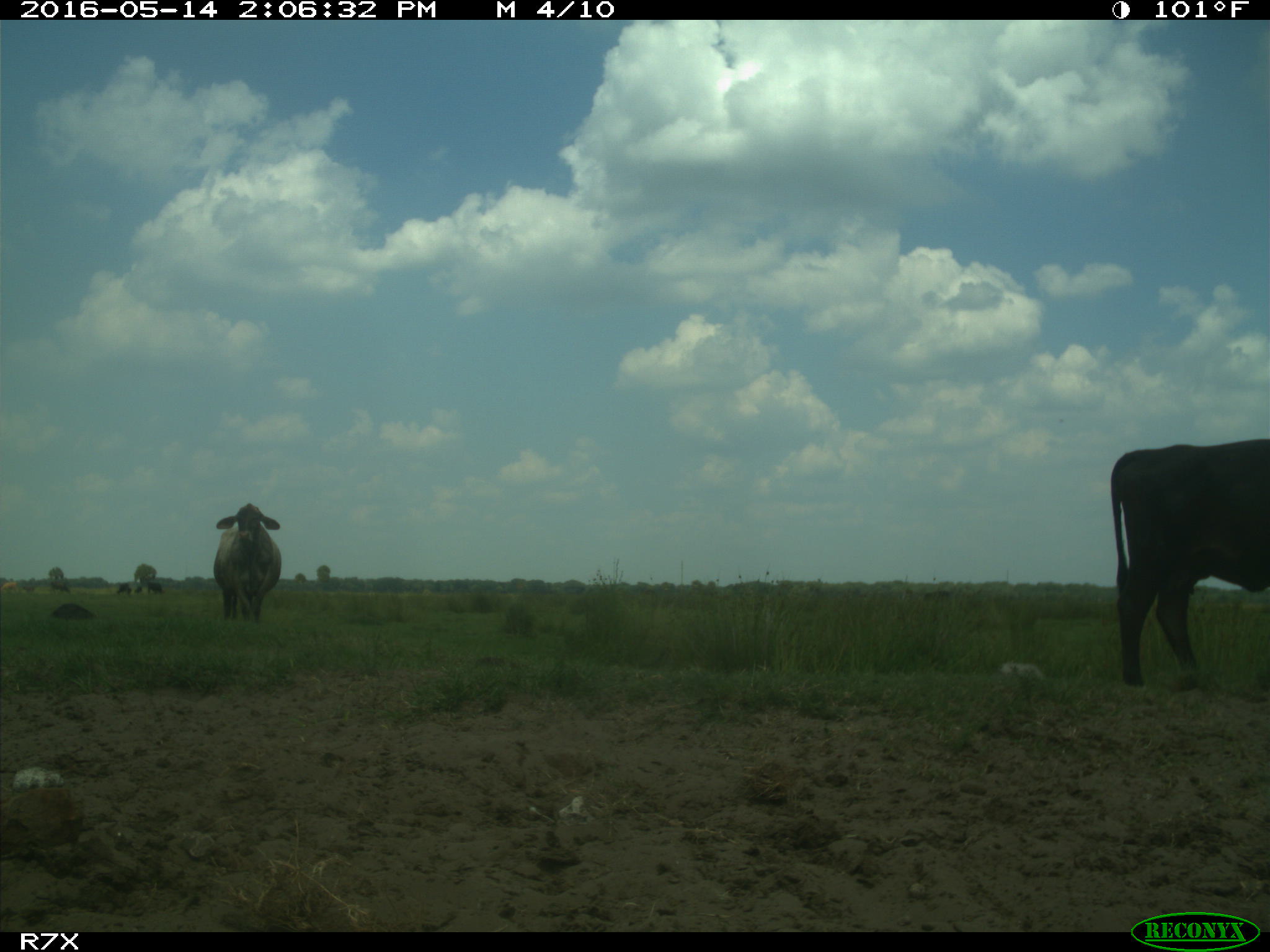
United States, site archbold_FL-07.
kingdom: Animalia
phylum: Chordata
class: Mammalia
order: Artiodactyla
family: Bovidae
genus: Bos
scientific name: Bos taurus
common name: domestic cow